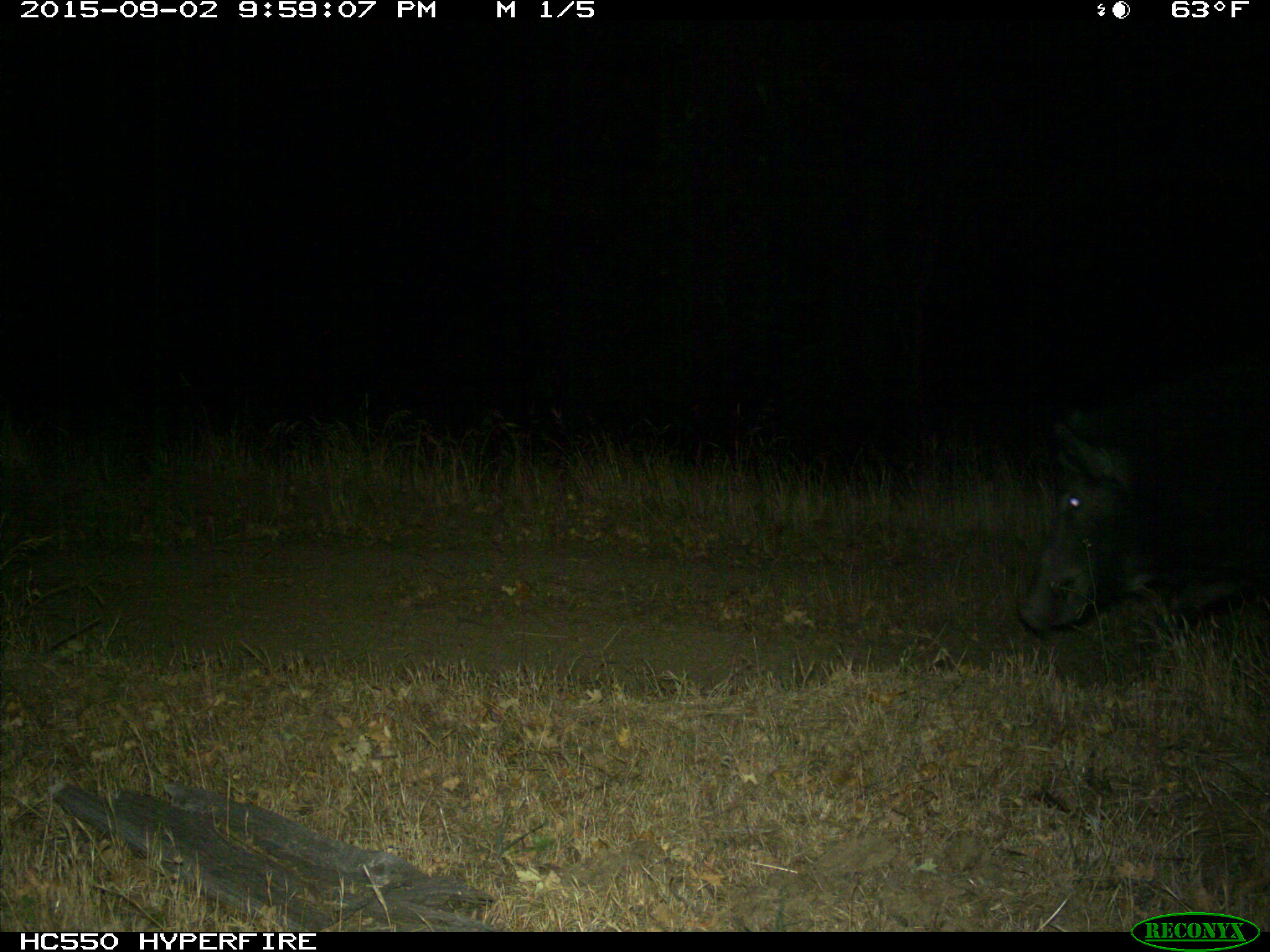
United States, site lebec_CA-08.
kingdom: Animalia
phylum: Chordata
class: Mammalia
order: Artiodactyla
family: Suidae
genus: Sus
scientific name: Sus scrofa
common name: wild boar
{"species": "Sus scrofa (wild boar)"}